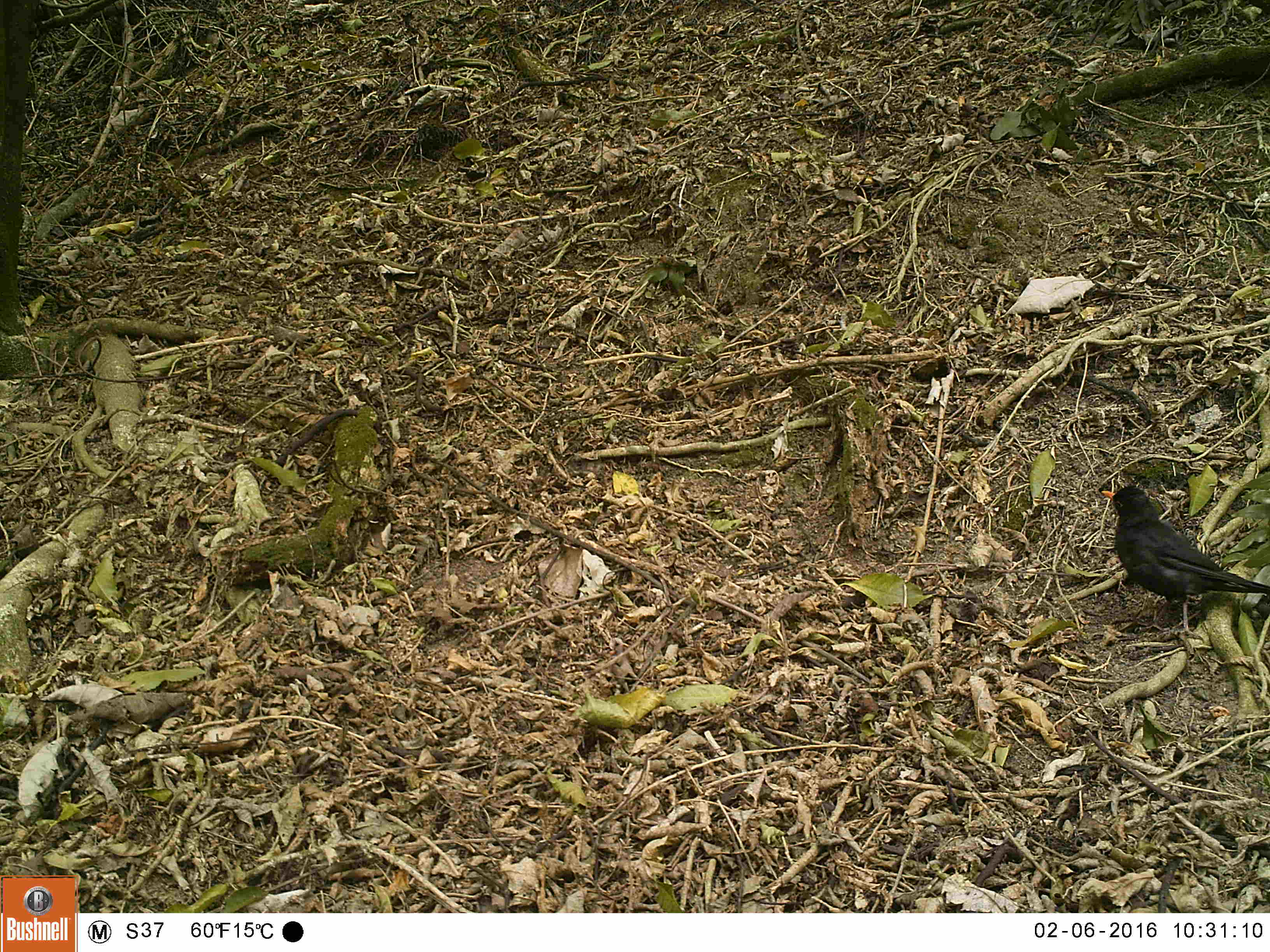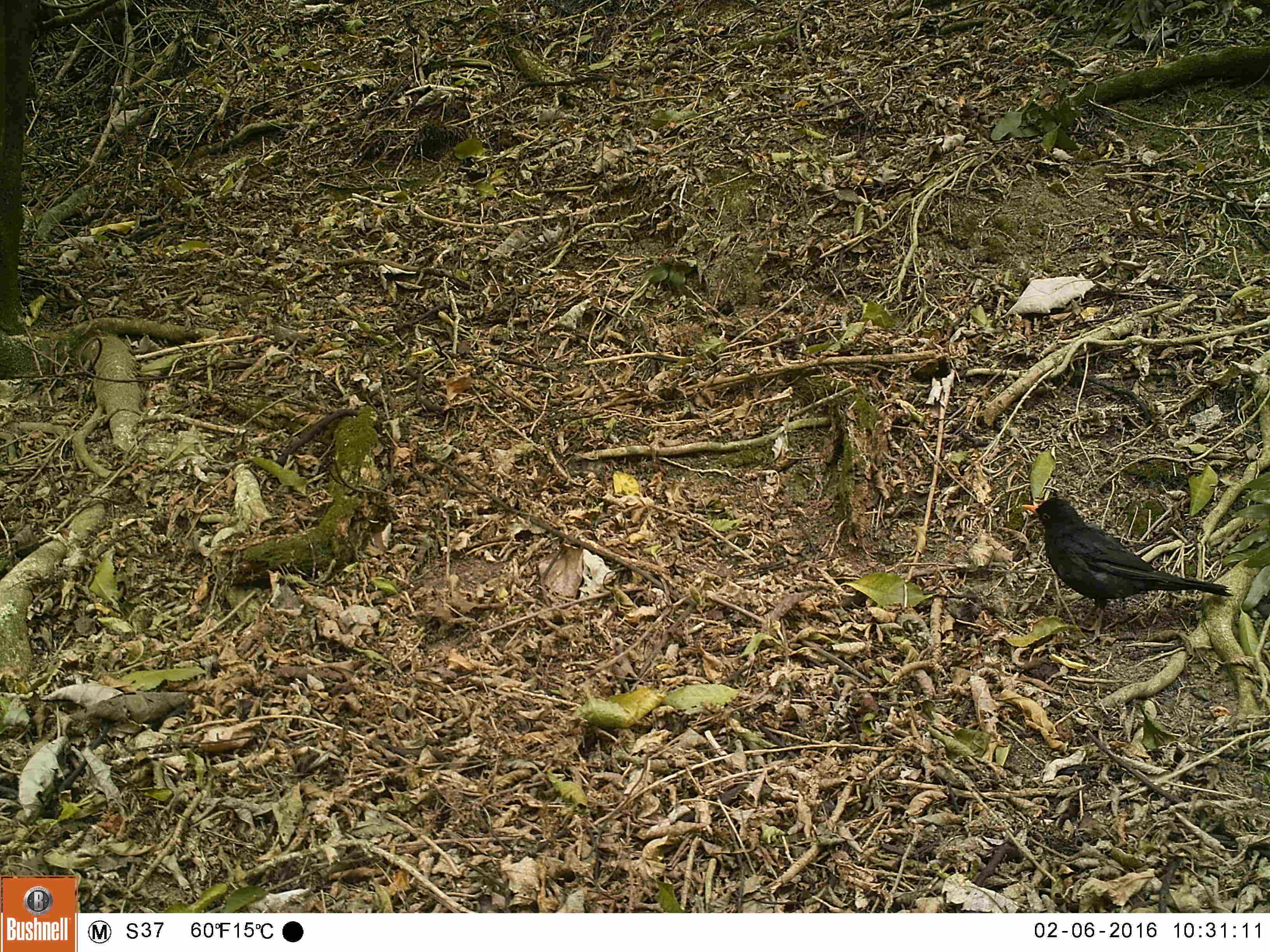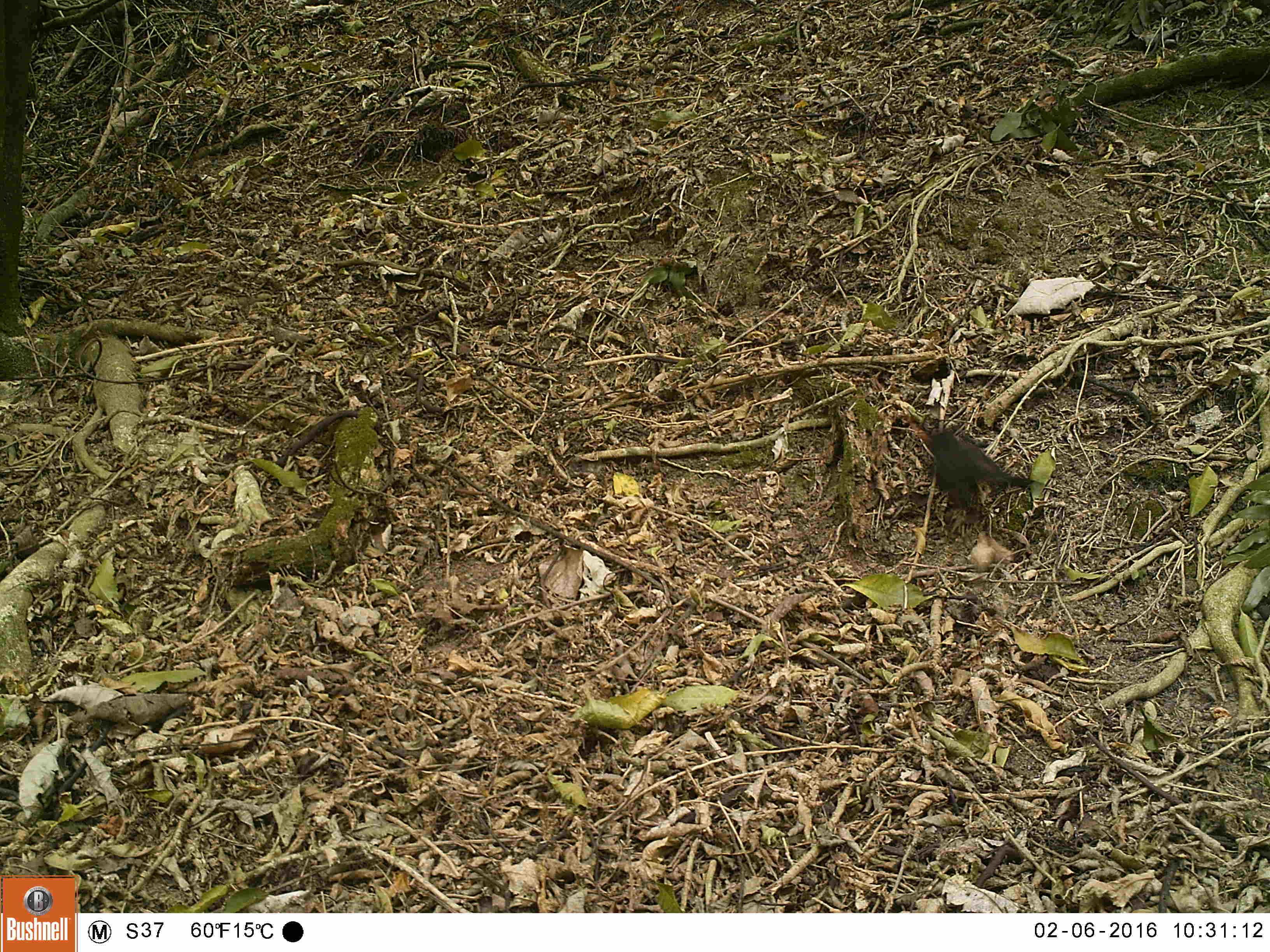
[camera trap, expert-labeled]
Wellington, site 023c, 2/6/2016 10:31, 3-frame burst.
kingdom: Animalia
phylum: Chordata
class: Aves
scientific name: Aves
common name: bird